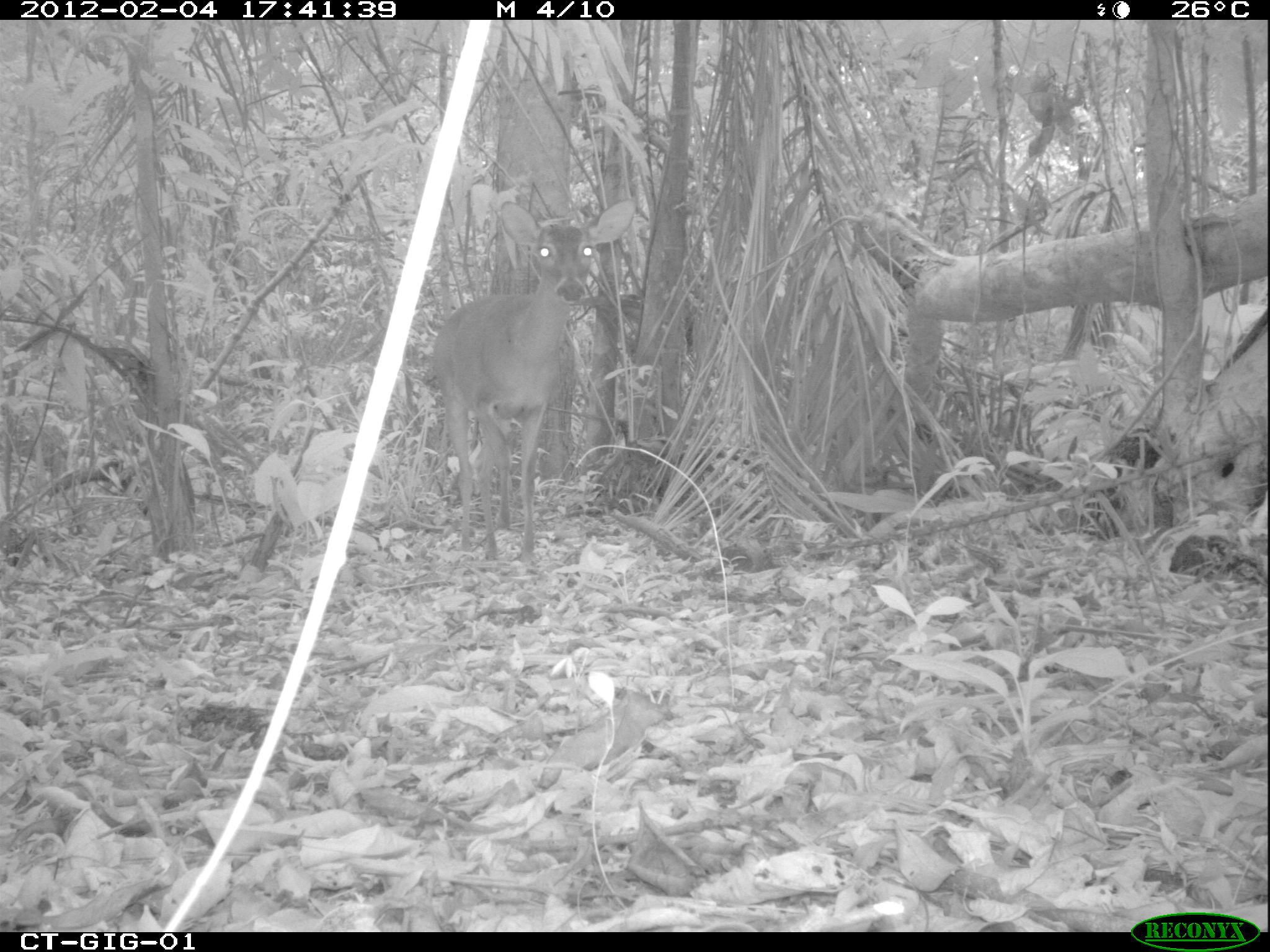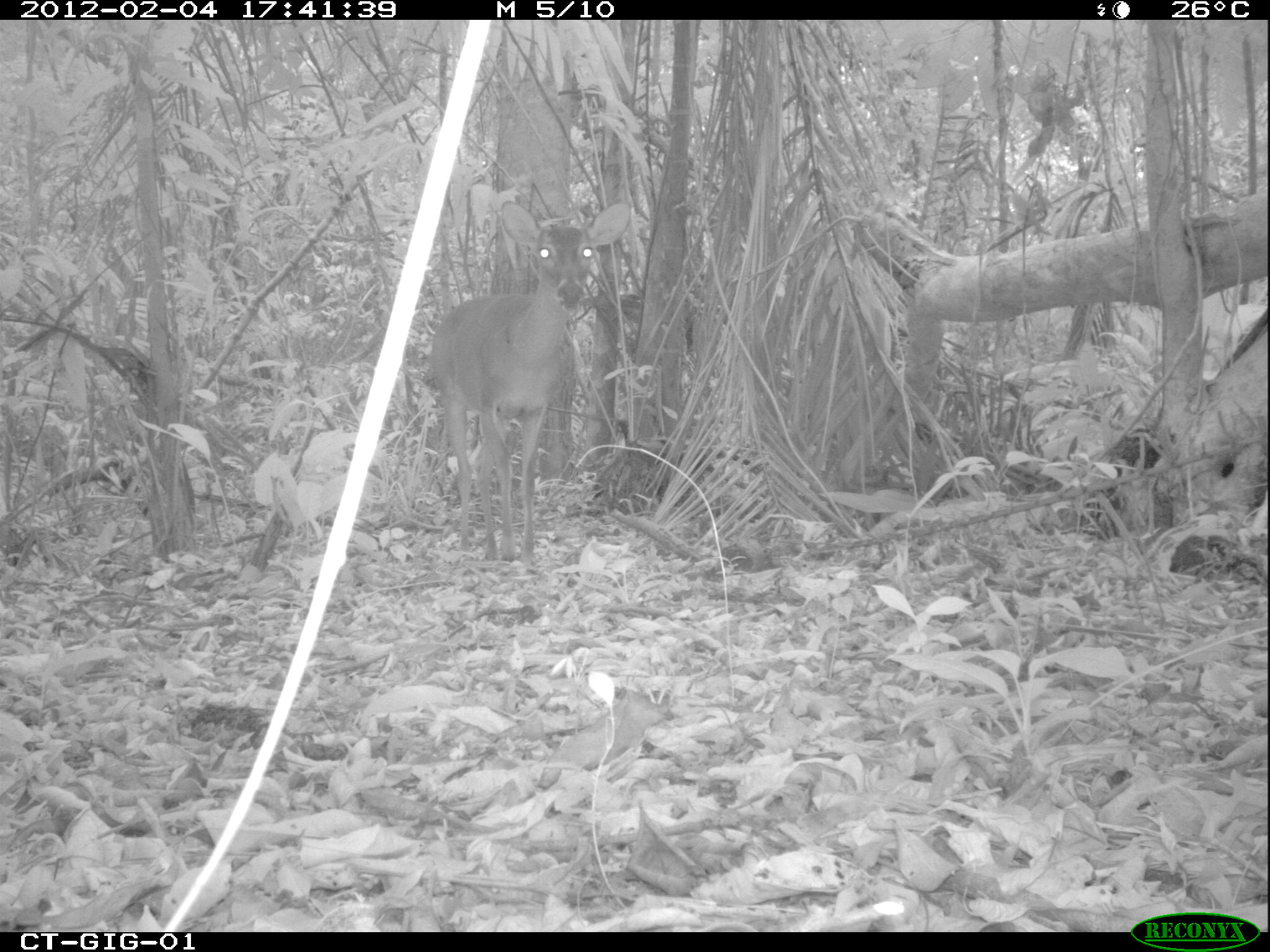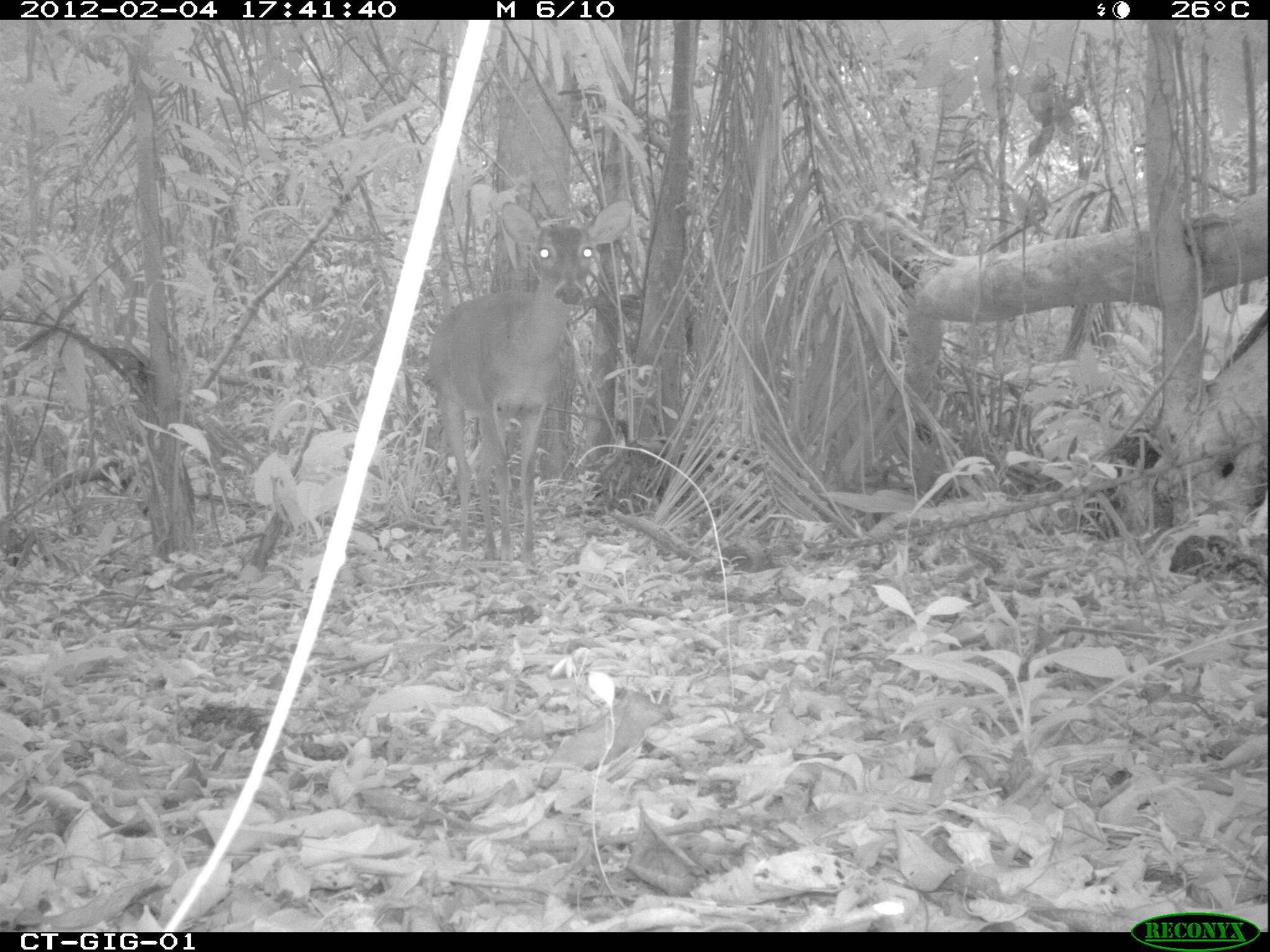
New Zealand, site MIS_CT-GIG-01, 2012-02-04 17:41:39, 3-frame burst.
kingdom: Animalia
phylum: Chordata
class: Mammalia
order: Artiodactyla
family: Cervidae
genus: Odocoileus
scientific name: Odocoileus virginianus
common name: white-tailed deer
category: white tailed deer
White tailed deer (white-tailed deer) (Odocoileus virginianus).